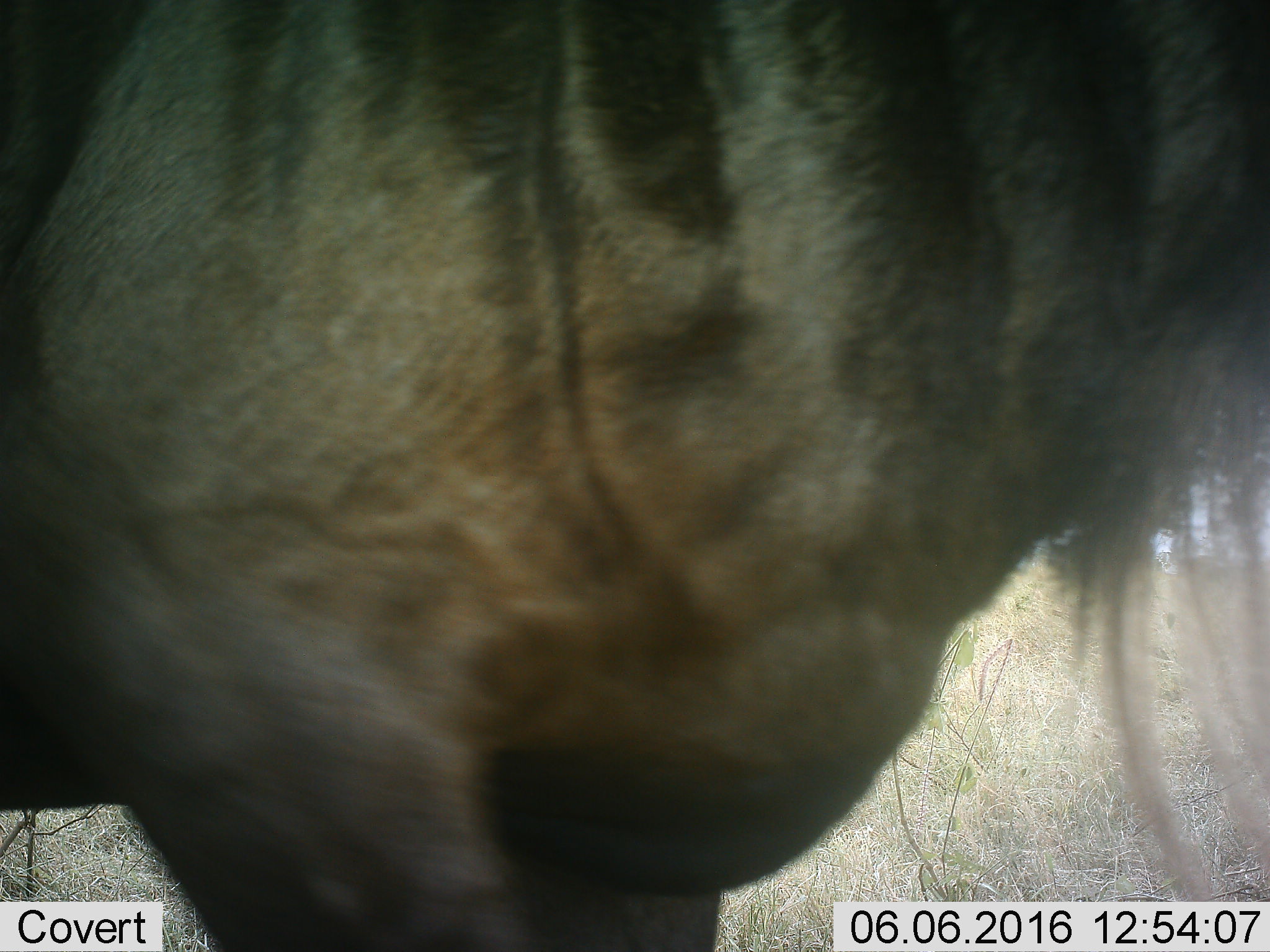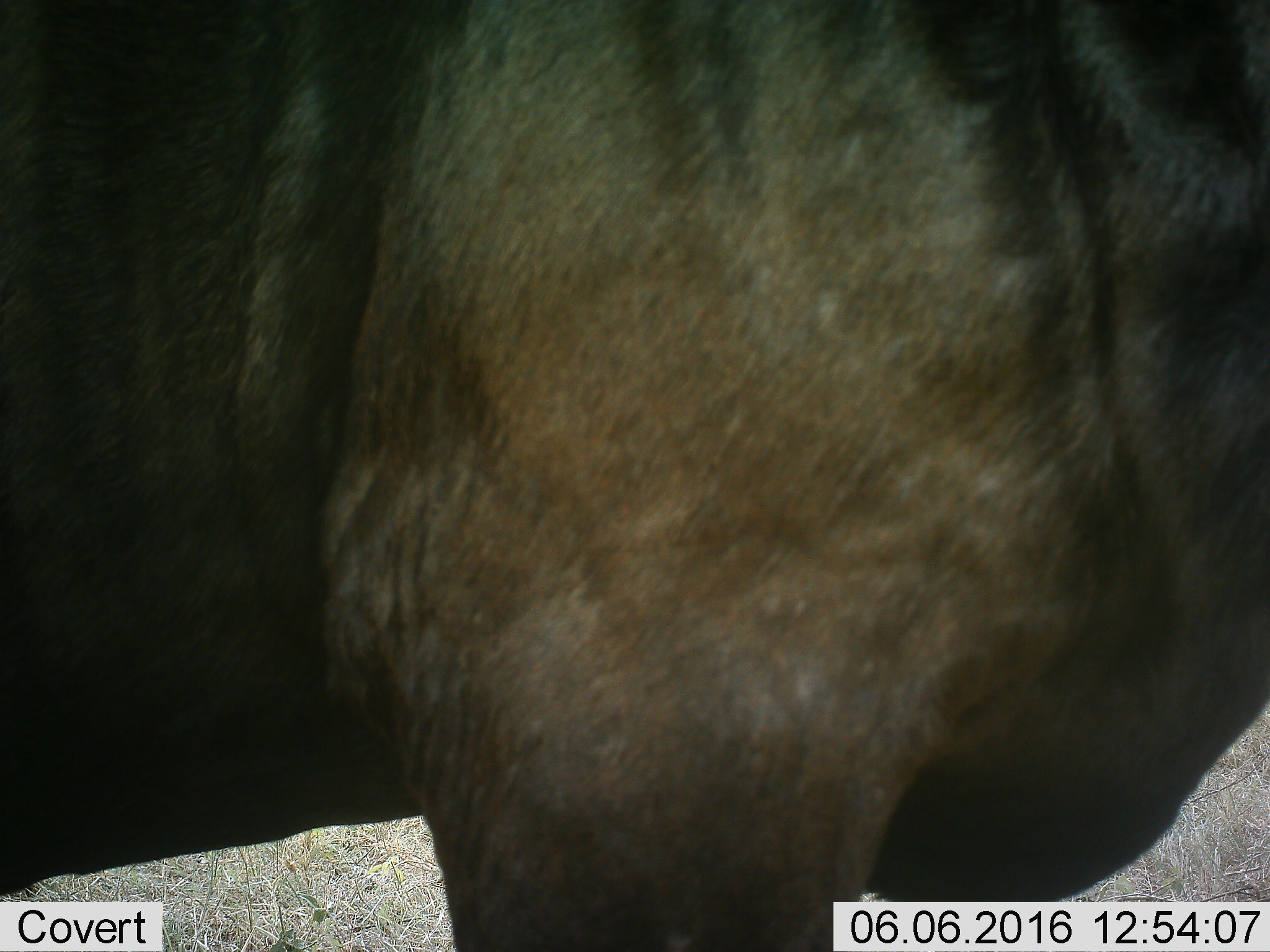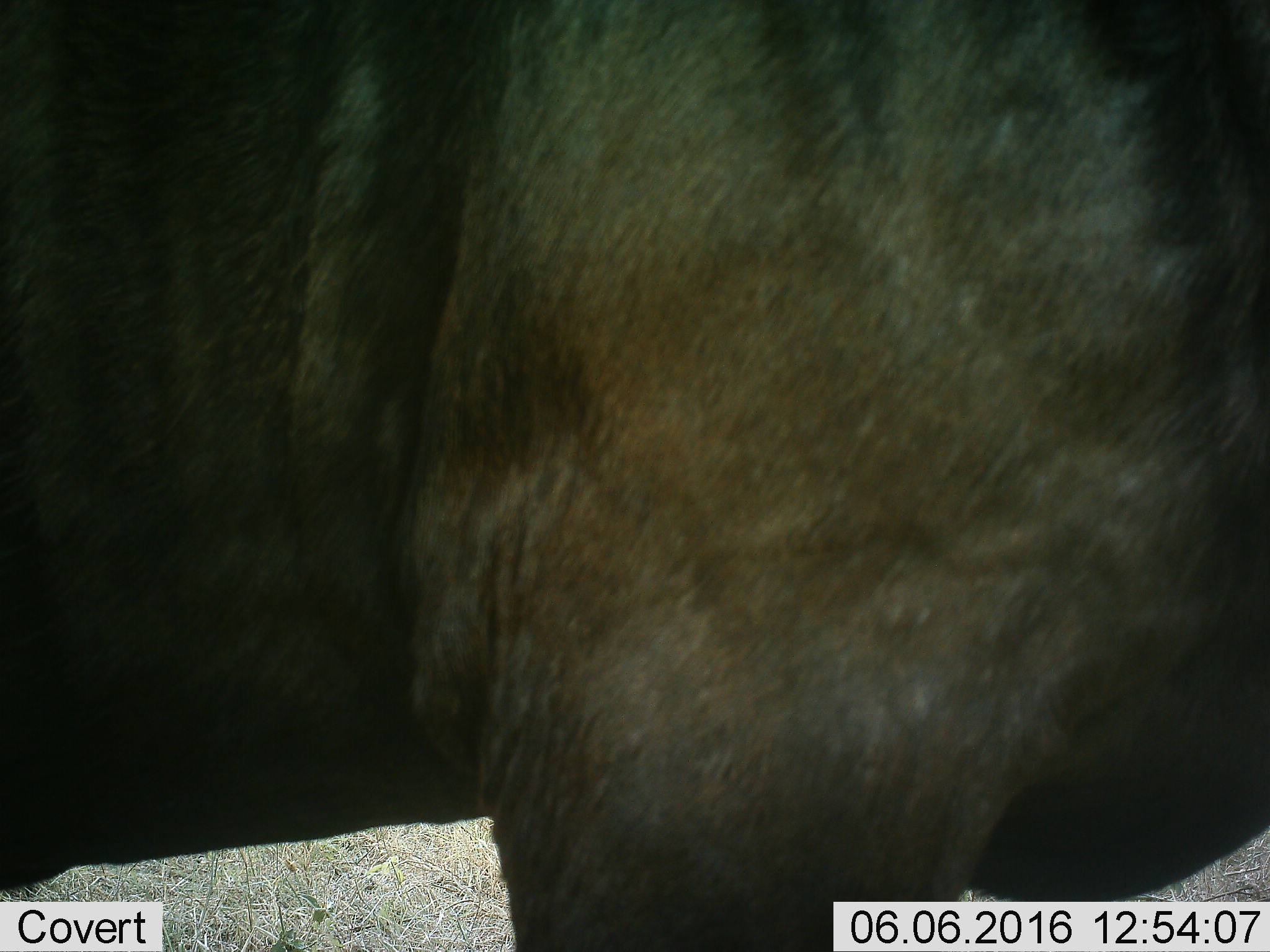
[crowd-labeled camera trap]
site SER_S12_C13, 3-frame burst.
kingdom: Animalia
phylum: Chordata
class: Mammalia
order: Artiodactyla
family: Bovidae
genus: Connochaetes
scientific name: Connochaetes taurinus taurinus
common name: blue wildebeest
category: wildebeestblue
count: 1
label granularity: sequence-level